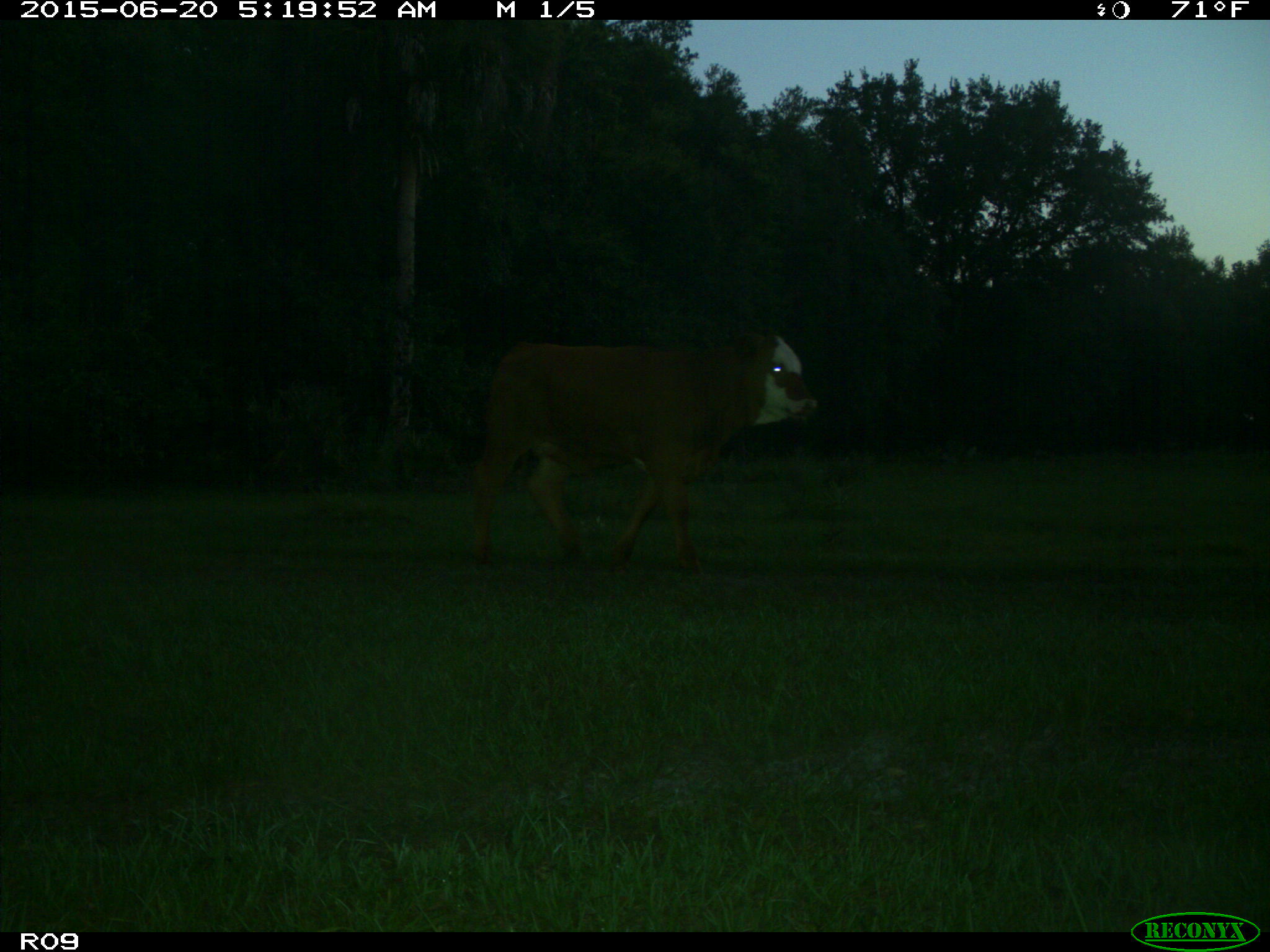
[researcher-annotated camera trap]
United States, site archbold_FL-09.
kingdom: Animalia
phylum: Chordata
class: Mammalia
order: Artiodactyla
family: Bovidae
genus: Bos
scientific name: Bos taurus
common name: domestic cow